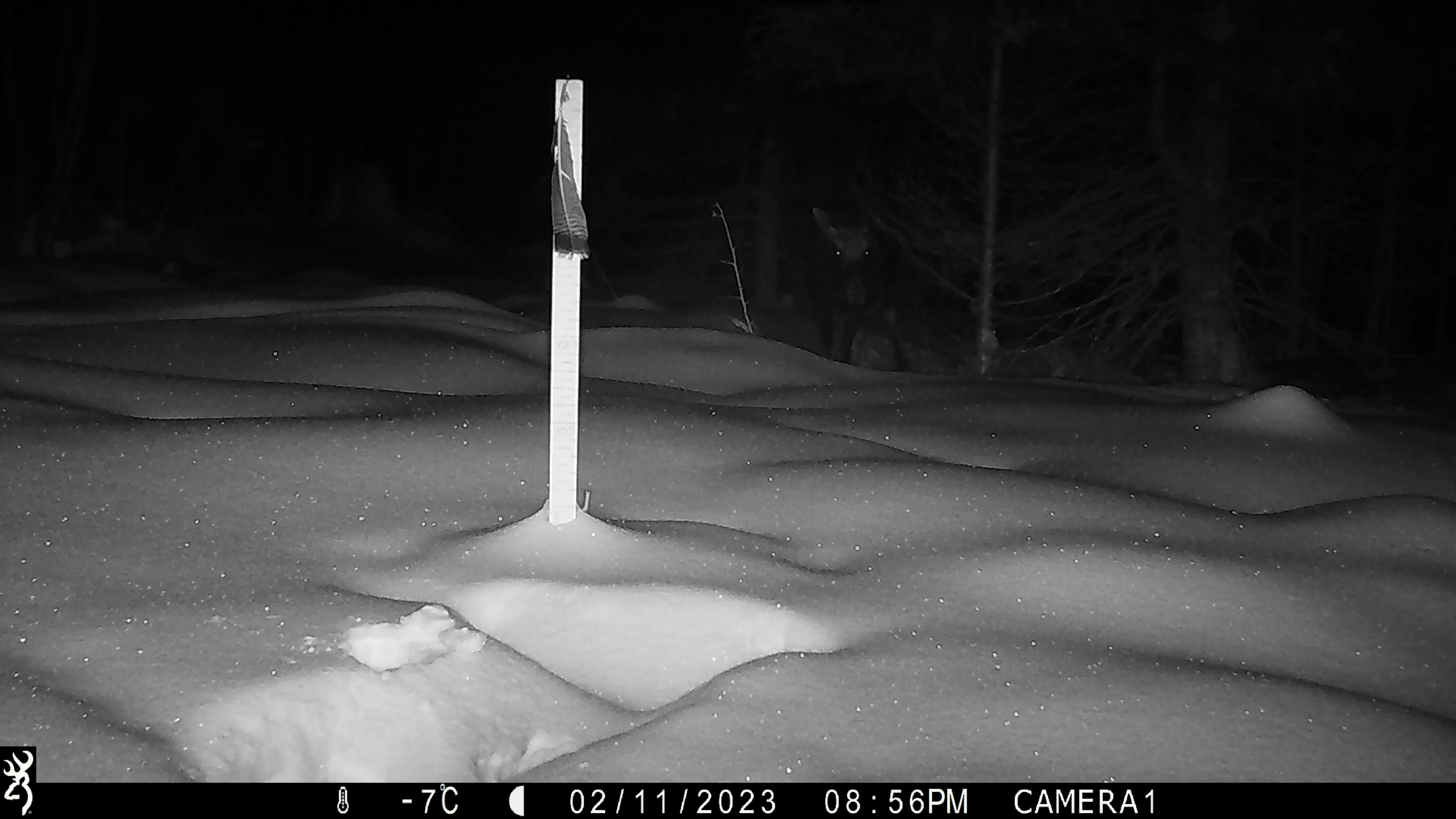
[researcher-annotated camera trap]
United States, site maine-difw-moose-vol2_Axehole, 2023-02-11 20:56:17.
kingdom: Animalia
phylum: Chordata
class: Mammalia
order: Artiodactyla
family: Cervidae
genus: Alces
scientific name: Alces alces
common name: moose